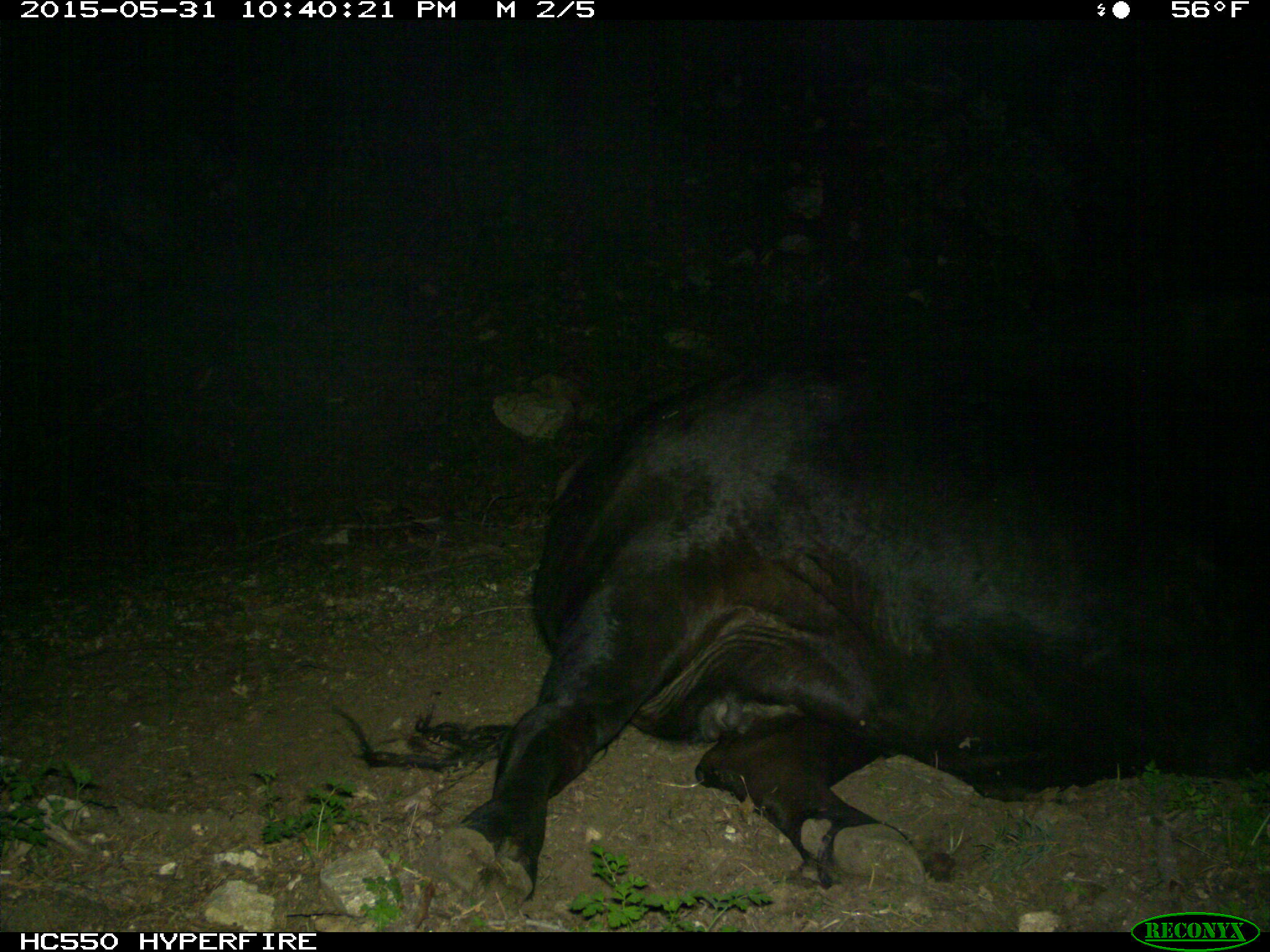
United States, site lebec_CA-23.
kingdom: Animalia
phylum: Chordata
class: Mammalia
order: Artiodactyla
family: Bovidae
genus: Bos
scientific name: Bos taurus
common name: domestic cow